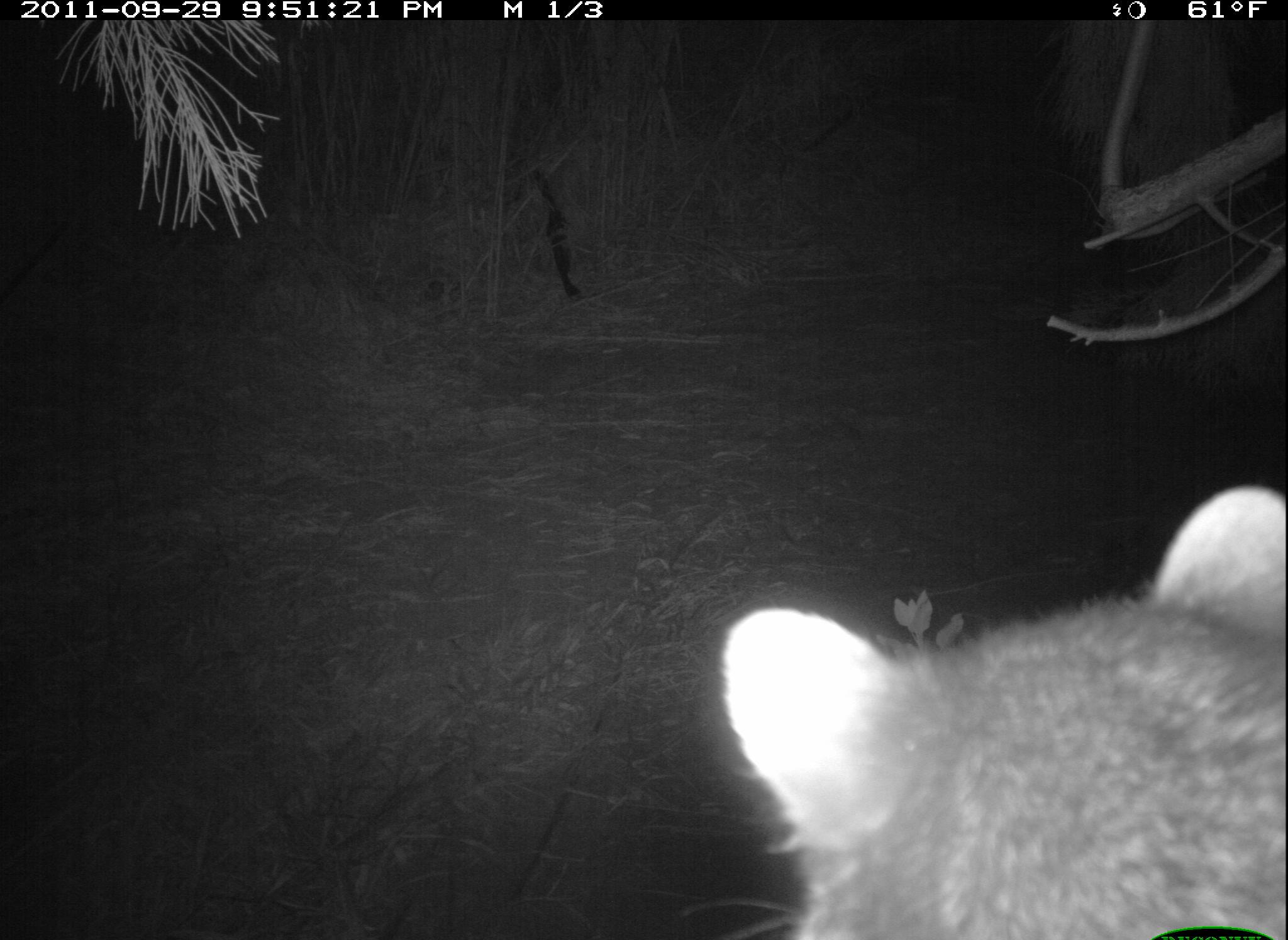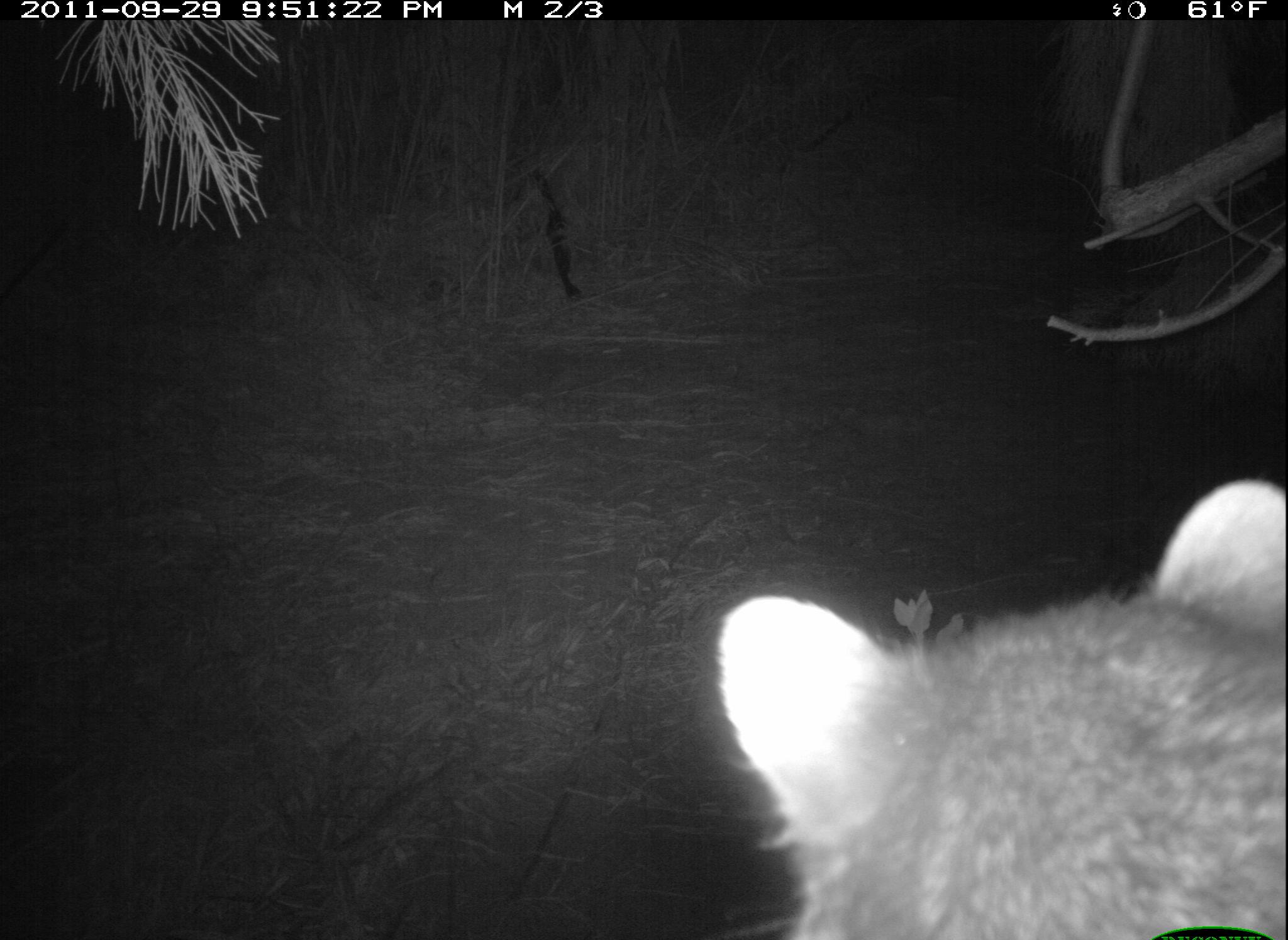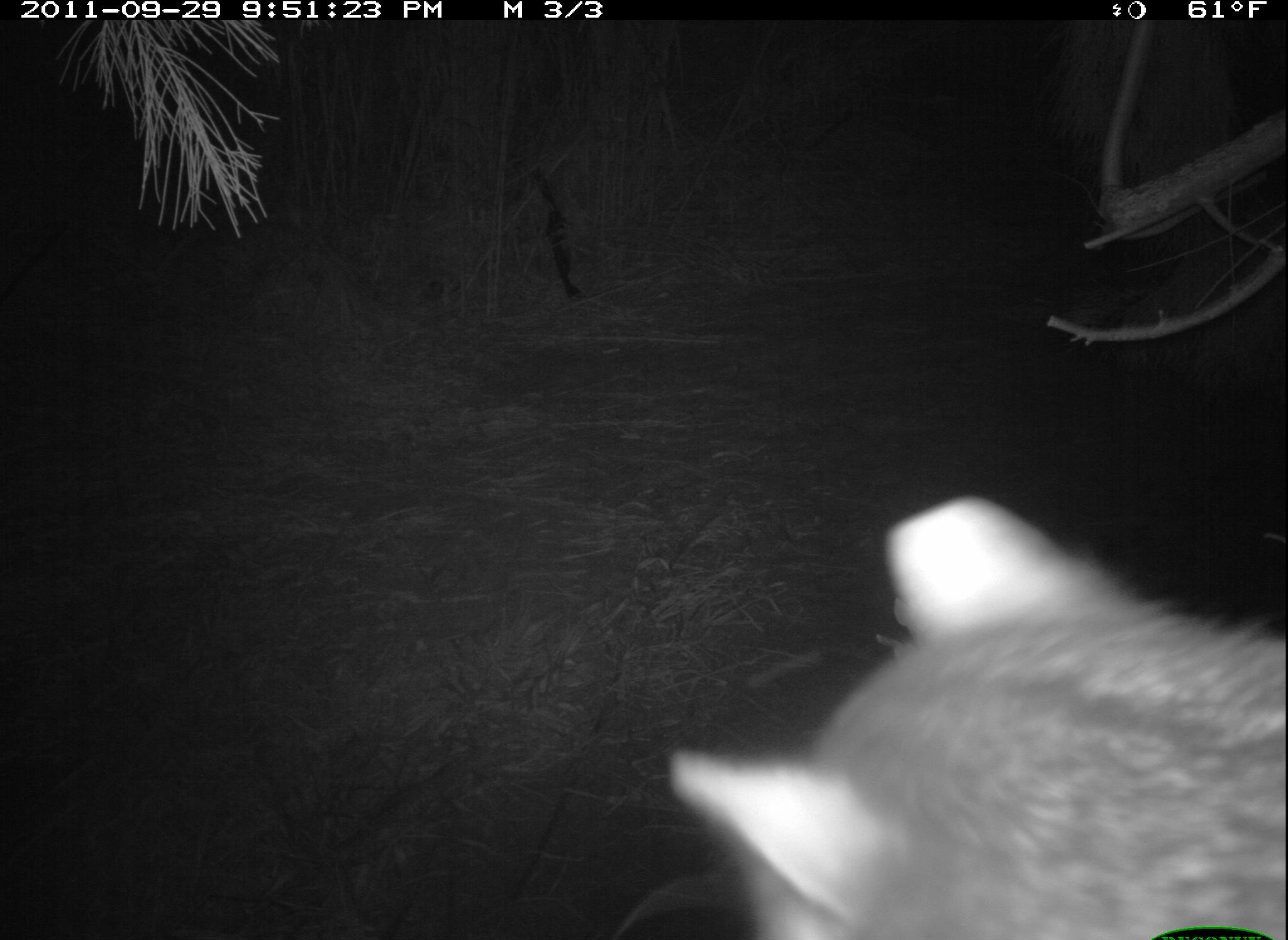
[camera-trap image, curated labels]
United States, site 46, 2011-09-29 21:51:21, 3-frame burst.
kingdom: Animalia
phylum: Chordata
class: Mammalia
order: Carnivora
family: Procyonidae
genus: Procyon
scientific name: Procyon lotor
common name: raccoon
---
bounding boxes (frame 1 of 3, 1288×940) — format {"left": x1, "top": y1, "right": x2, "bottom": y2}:
raccoon: {"left": 710, "top": 483, "right": 1283, "bottom": 940}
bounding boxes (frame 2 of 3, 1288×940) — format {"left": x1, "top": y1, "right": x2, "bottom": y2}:
raccoon: {"left": 710, "top": 477, "right": 1286, "bottom": 940}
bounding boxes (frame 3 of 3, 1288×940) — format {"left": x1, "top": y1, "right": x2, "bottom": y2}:
raccoon: {"left": 667, "top": 490, "right": 1285, "bottom": 940}